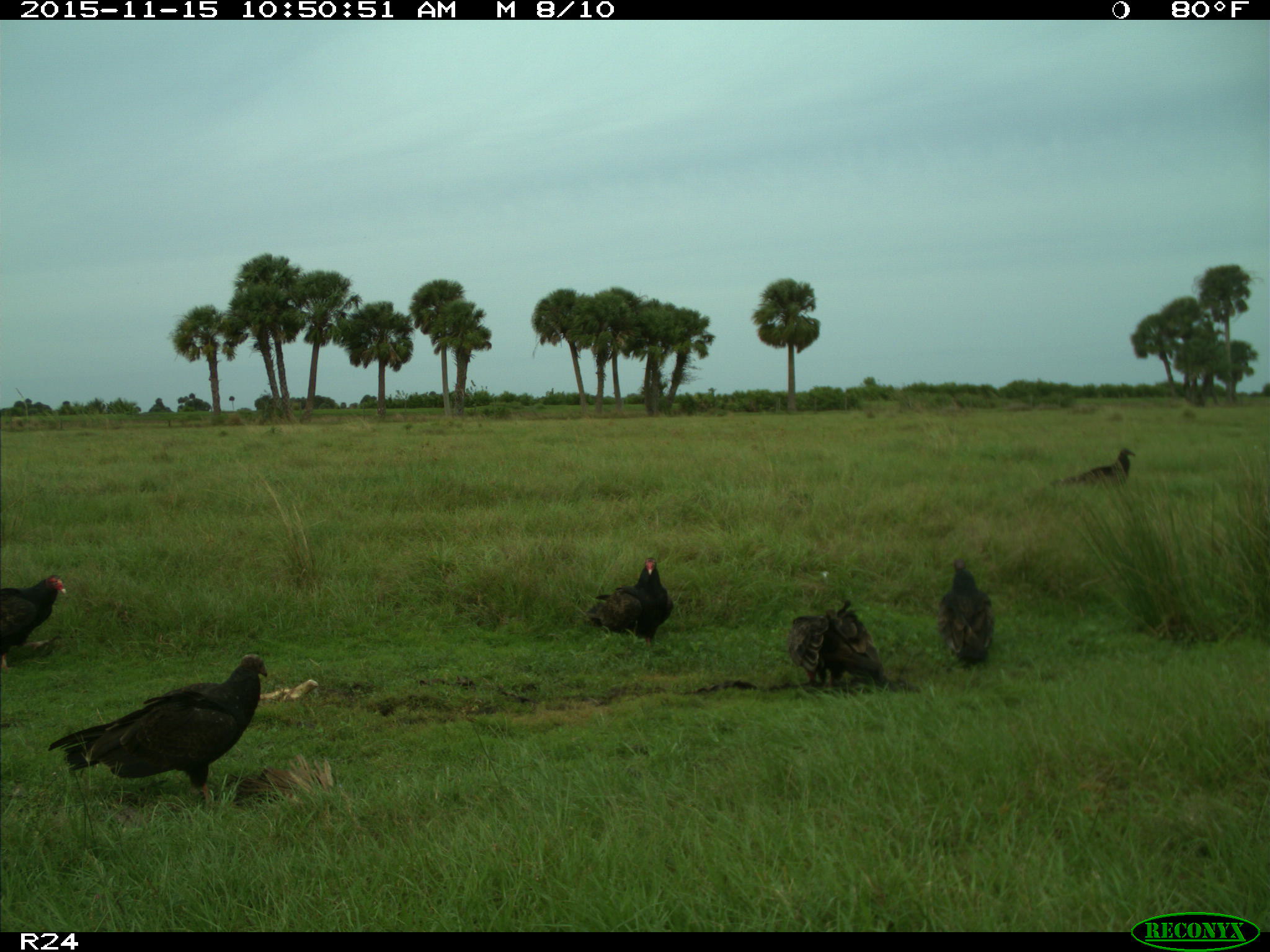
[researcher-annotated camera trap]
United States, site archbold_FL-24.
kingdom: Animalia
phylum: Chordata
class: Aves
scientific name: Aves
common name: birds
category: unidentified bird